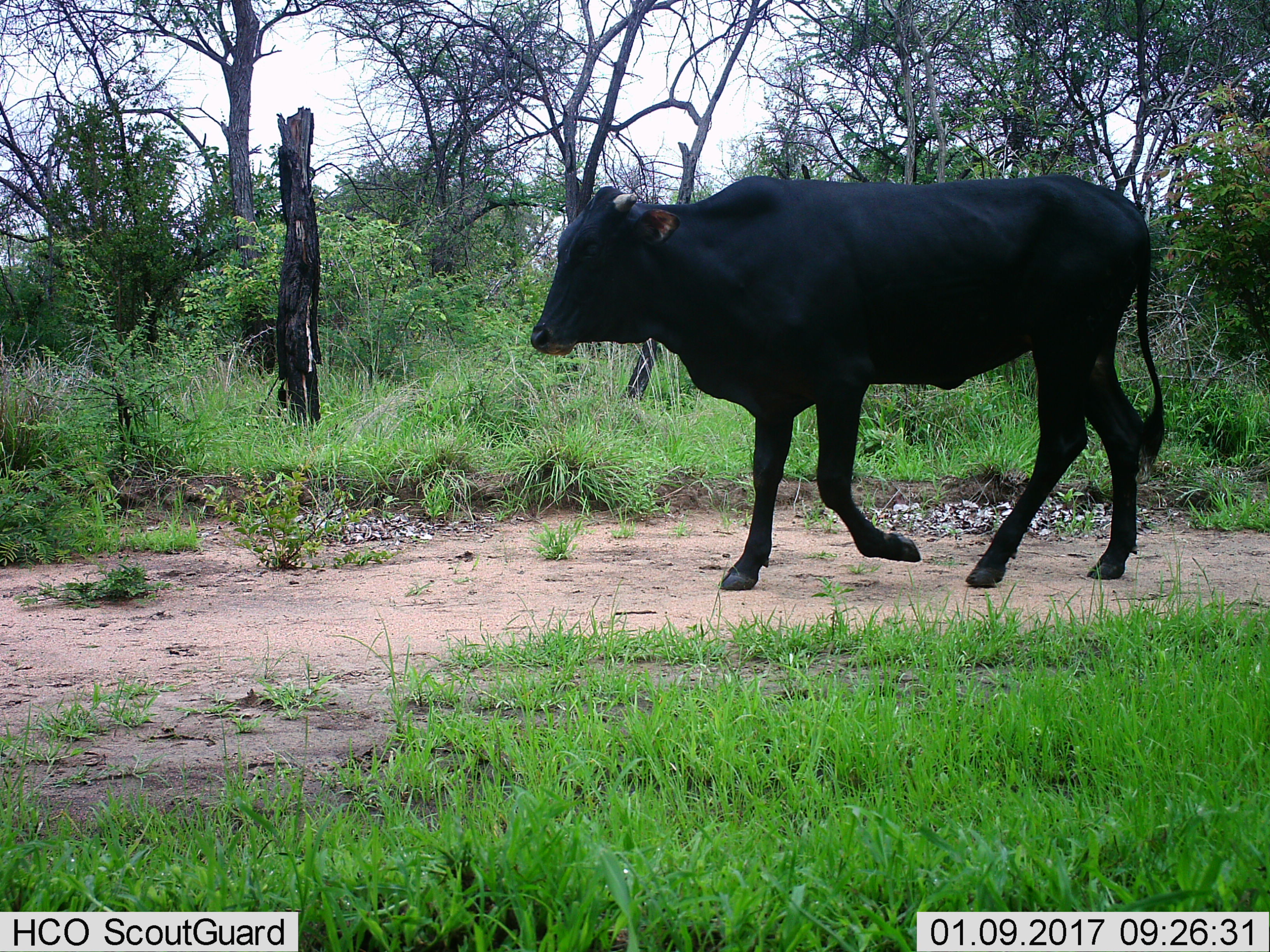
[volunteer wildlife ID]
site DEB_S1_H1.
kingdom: Animalia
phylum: Chordata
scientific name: Vertebrata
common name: domestic animal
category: domesticanimal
Domesticanimal (domestic animal) (Vertebrata), count 1. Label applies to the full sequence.